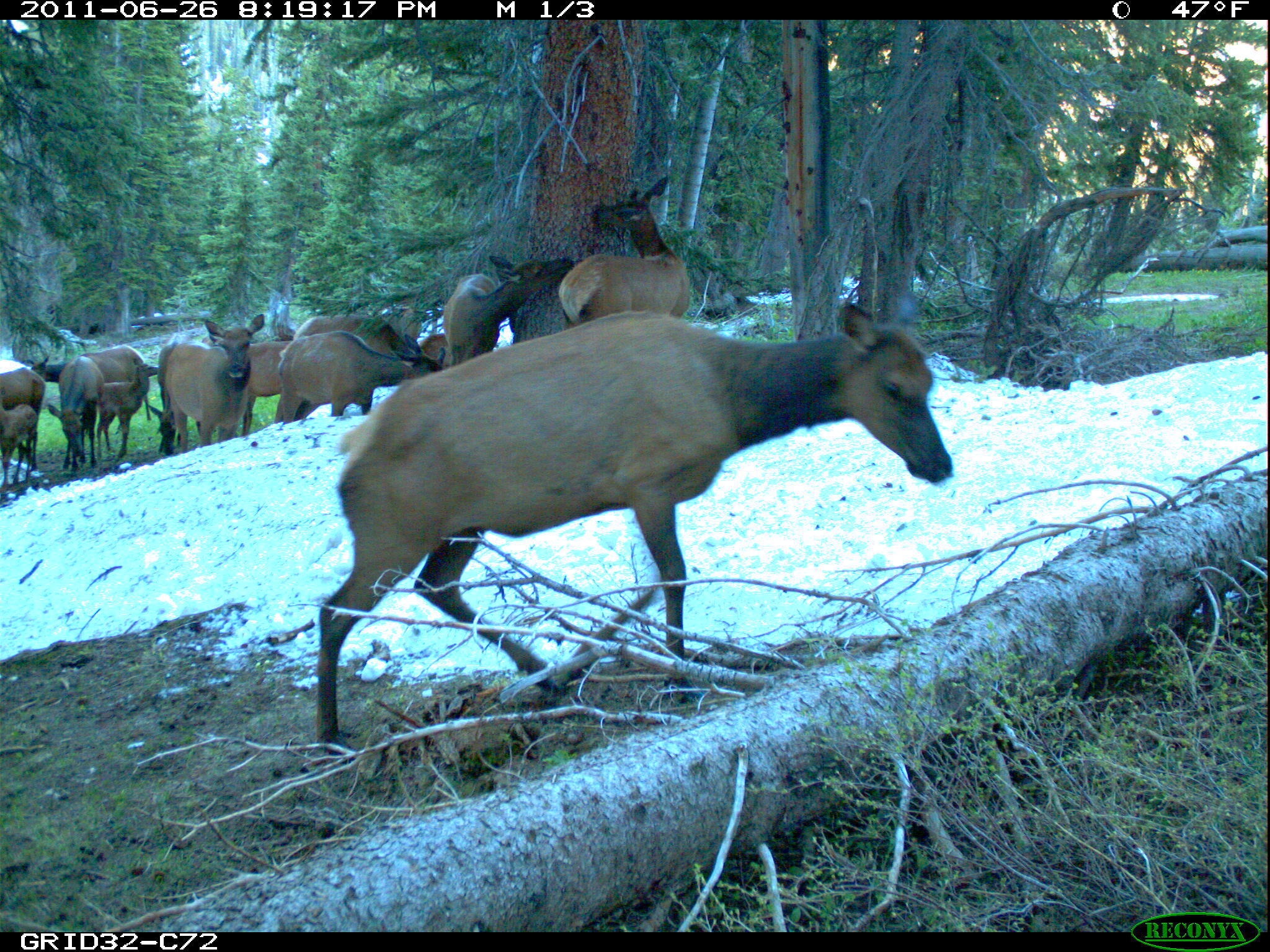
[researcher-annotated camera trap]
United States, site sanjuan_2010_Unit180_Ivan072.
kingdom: Animalia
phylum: Chordata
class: Mammalia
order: Artiodactyla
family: Cervidae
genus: Cervus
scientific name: Cervus elaphus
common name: red deer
Cervus elaphus (red deer).